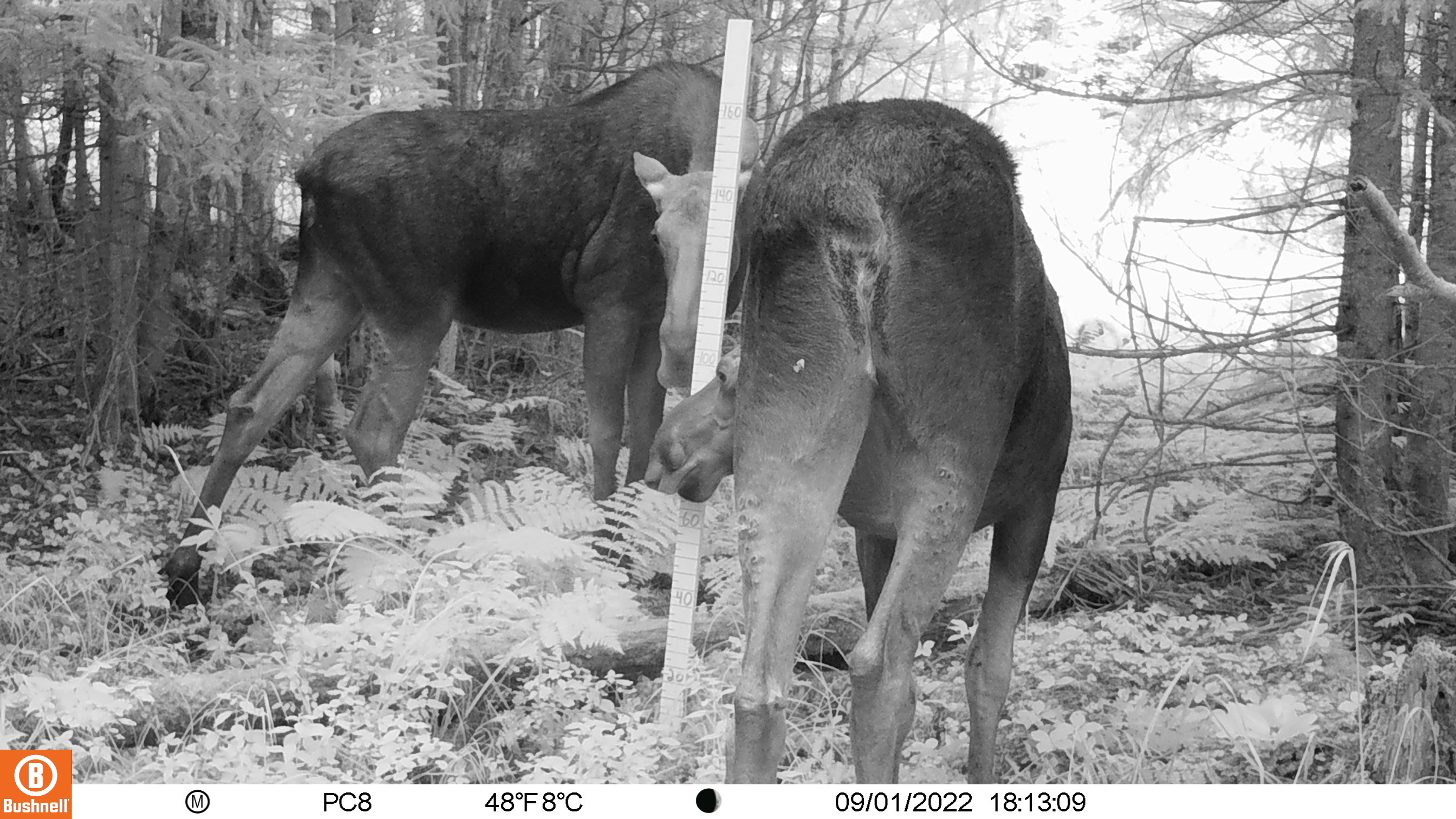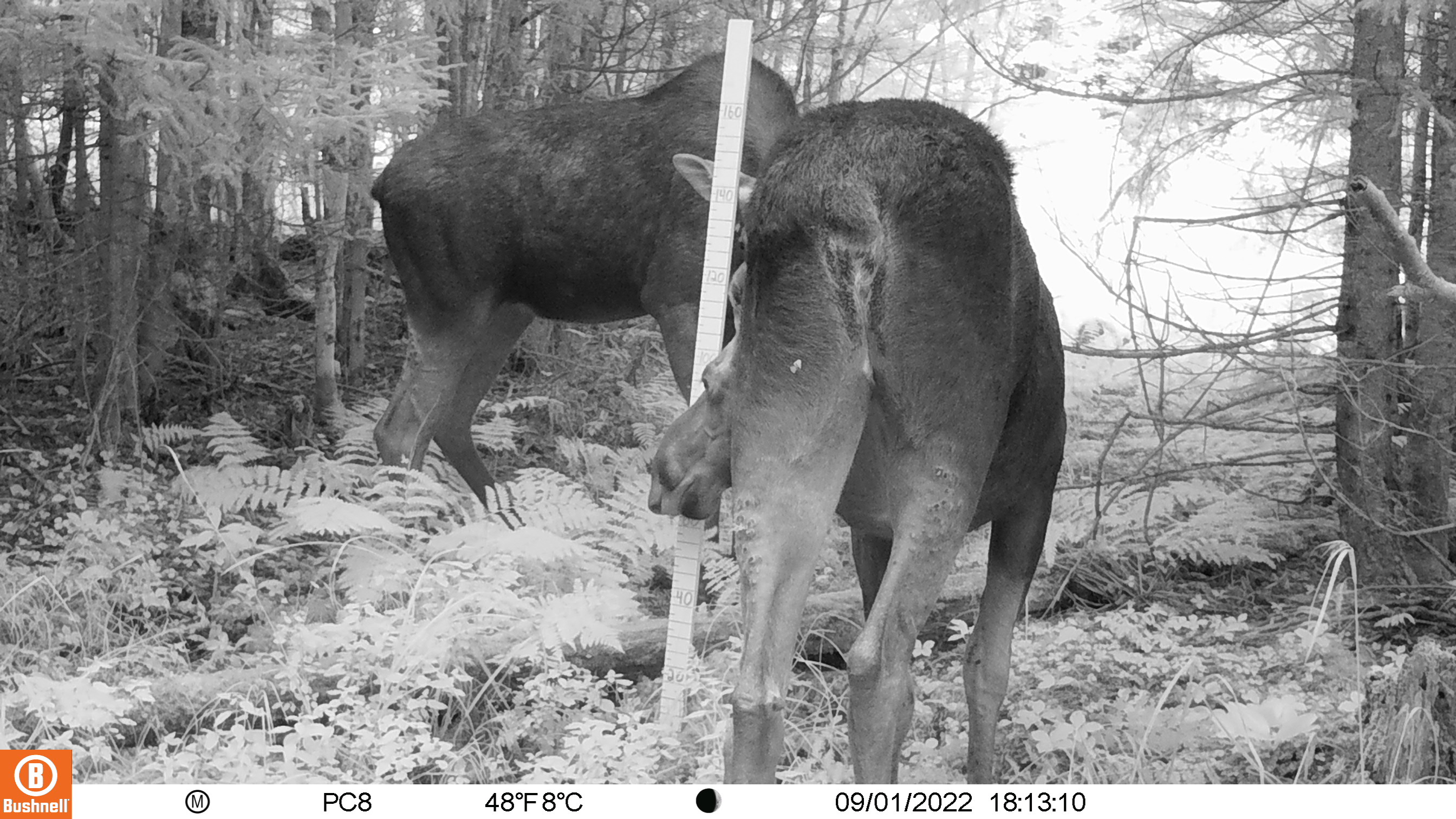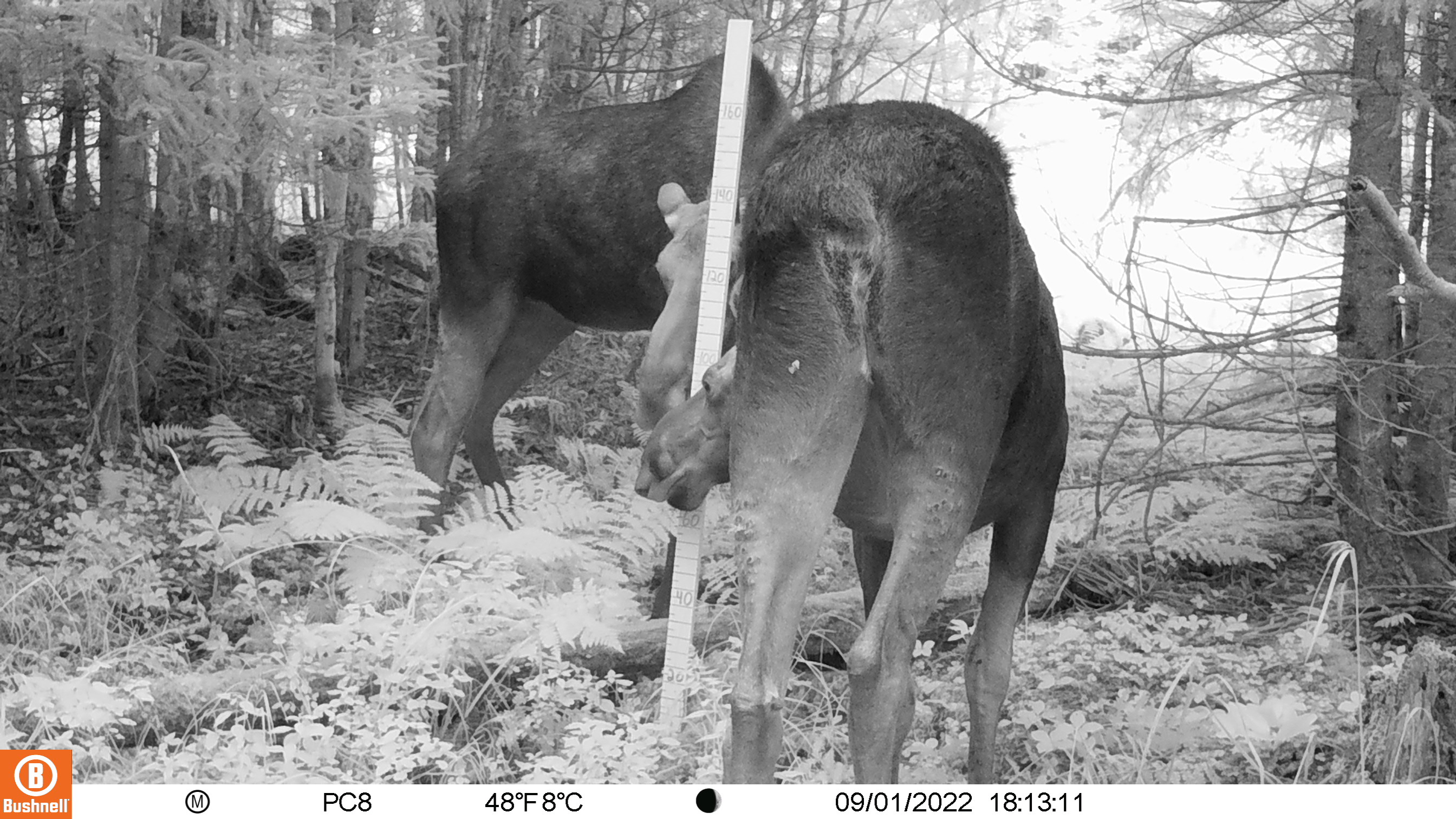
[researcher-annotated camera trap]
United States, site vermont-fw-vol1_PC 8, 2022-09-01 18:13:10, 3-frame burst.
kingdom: Animalia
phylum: Chordata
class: Mammalia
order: Artiodactyla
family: Cervidae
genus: Alces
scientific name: Alces alces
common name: moose